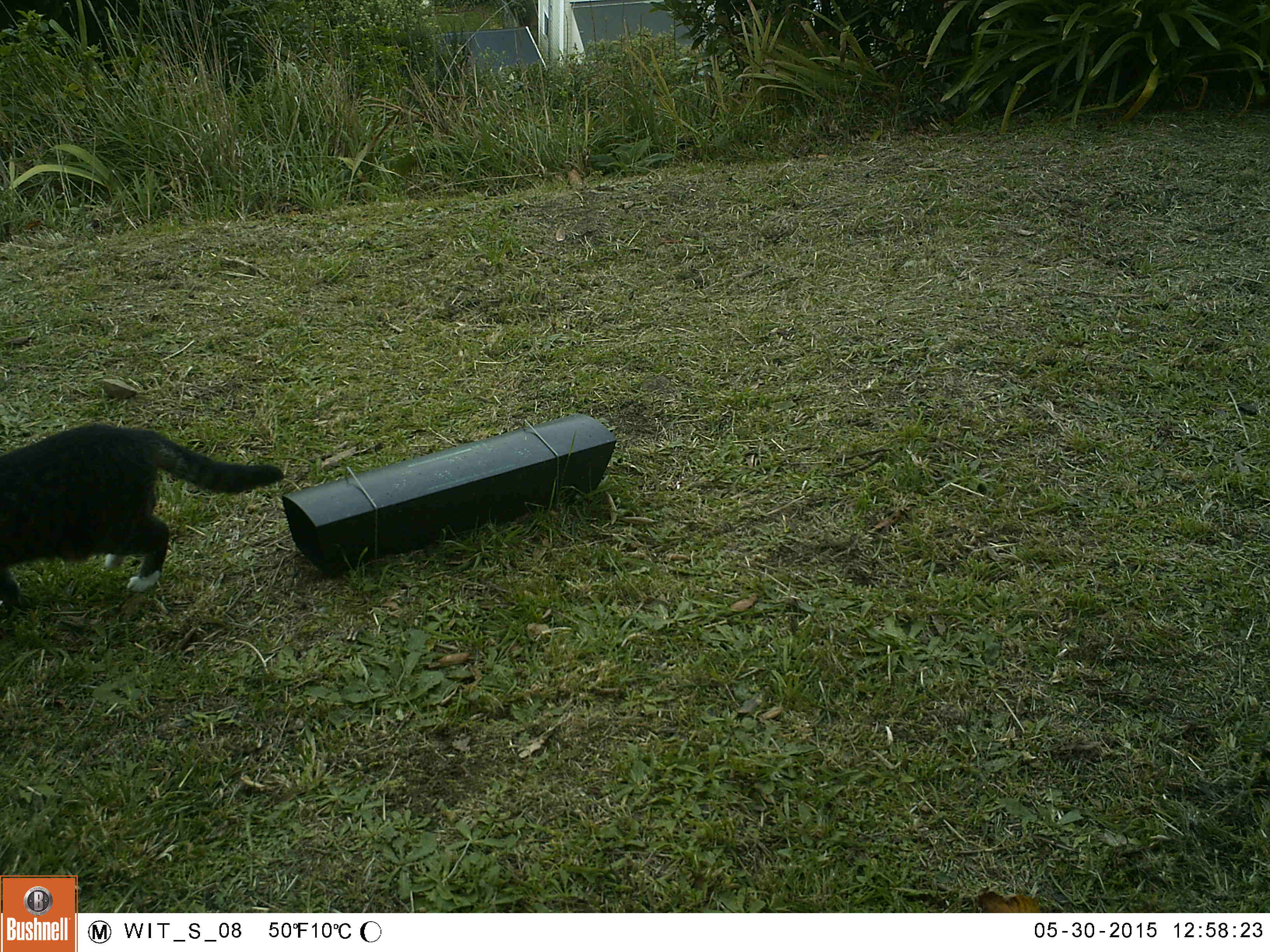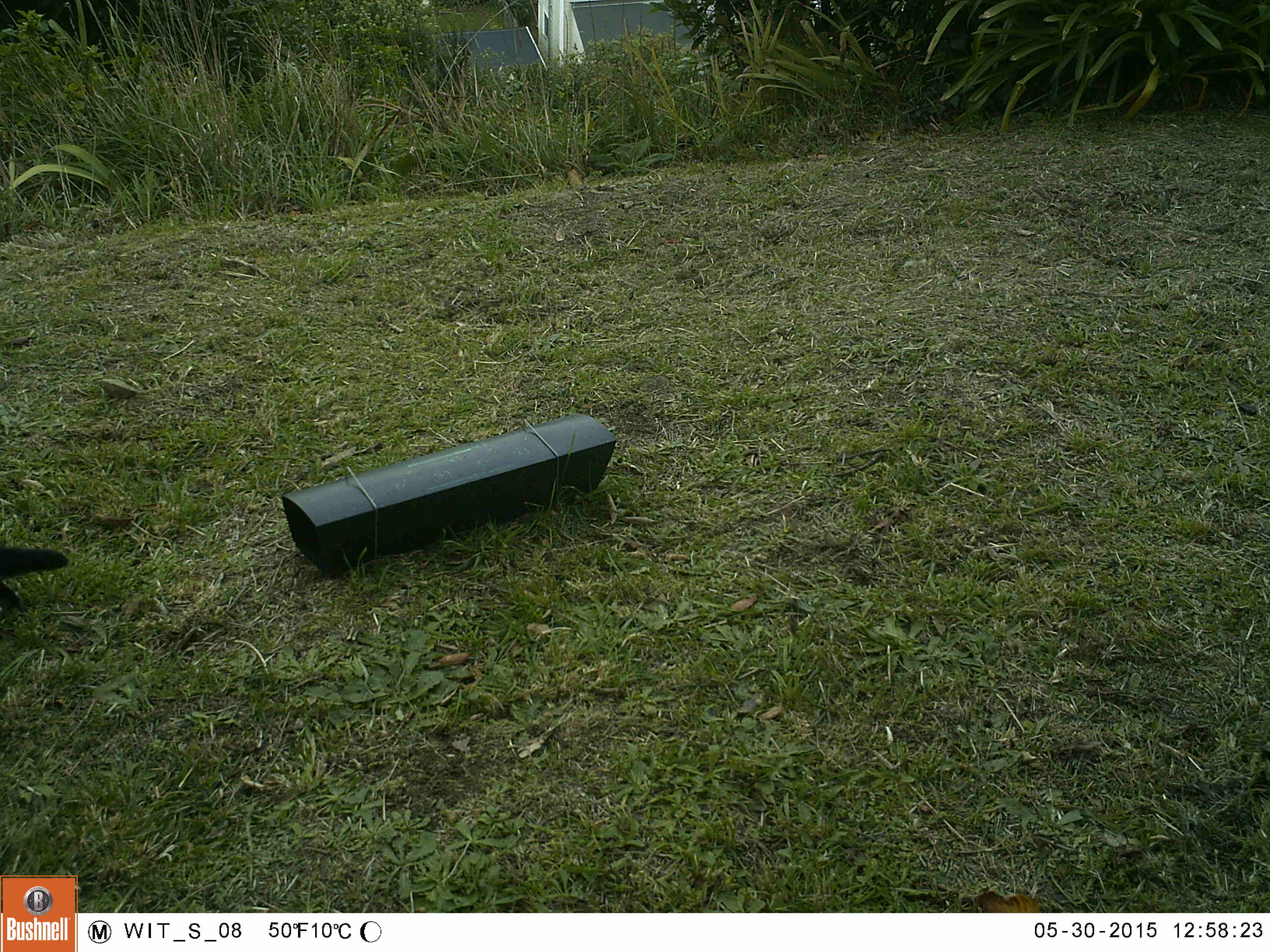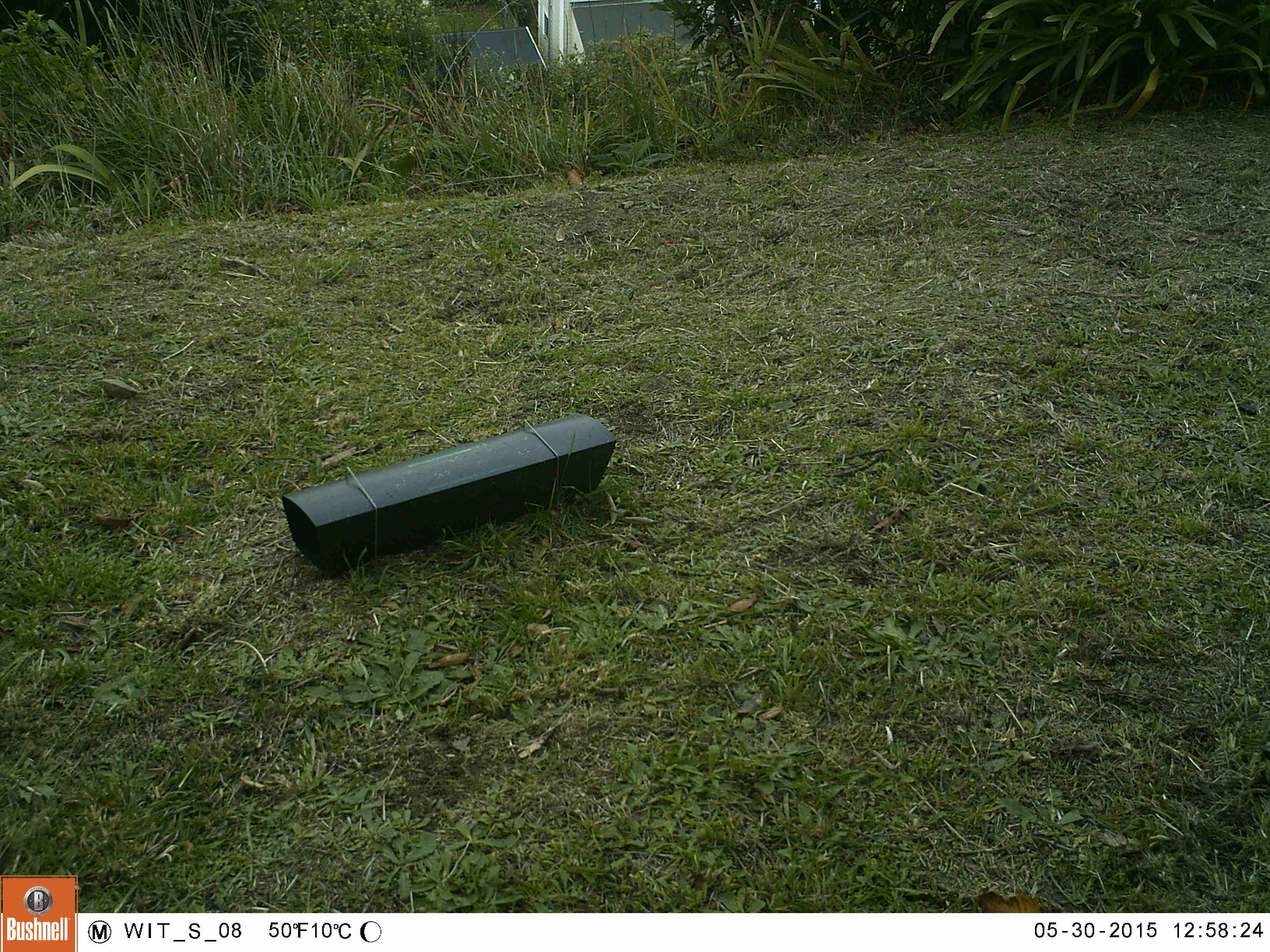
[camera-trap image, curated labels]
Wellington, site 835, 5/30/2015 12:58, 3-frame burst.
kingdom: Animalia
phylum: Chordata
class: Mammalia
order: Carnivora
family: Felidae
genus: Felis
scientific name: Felis catus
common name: cat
Cat (Felis catus).